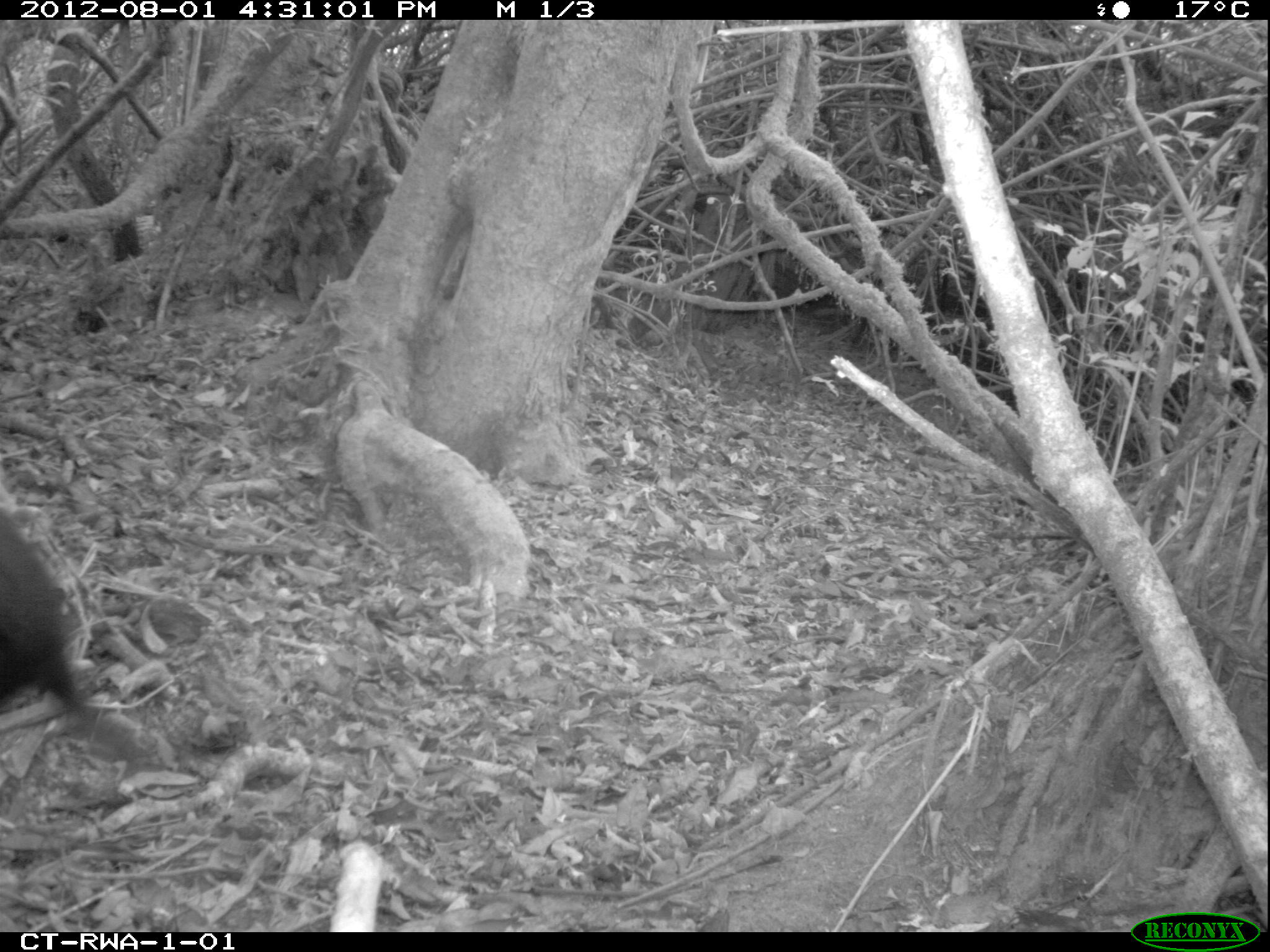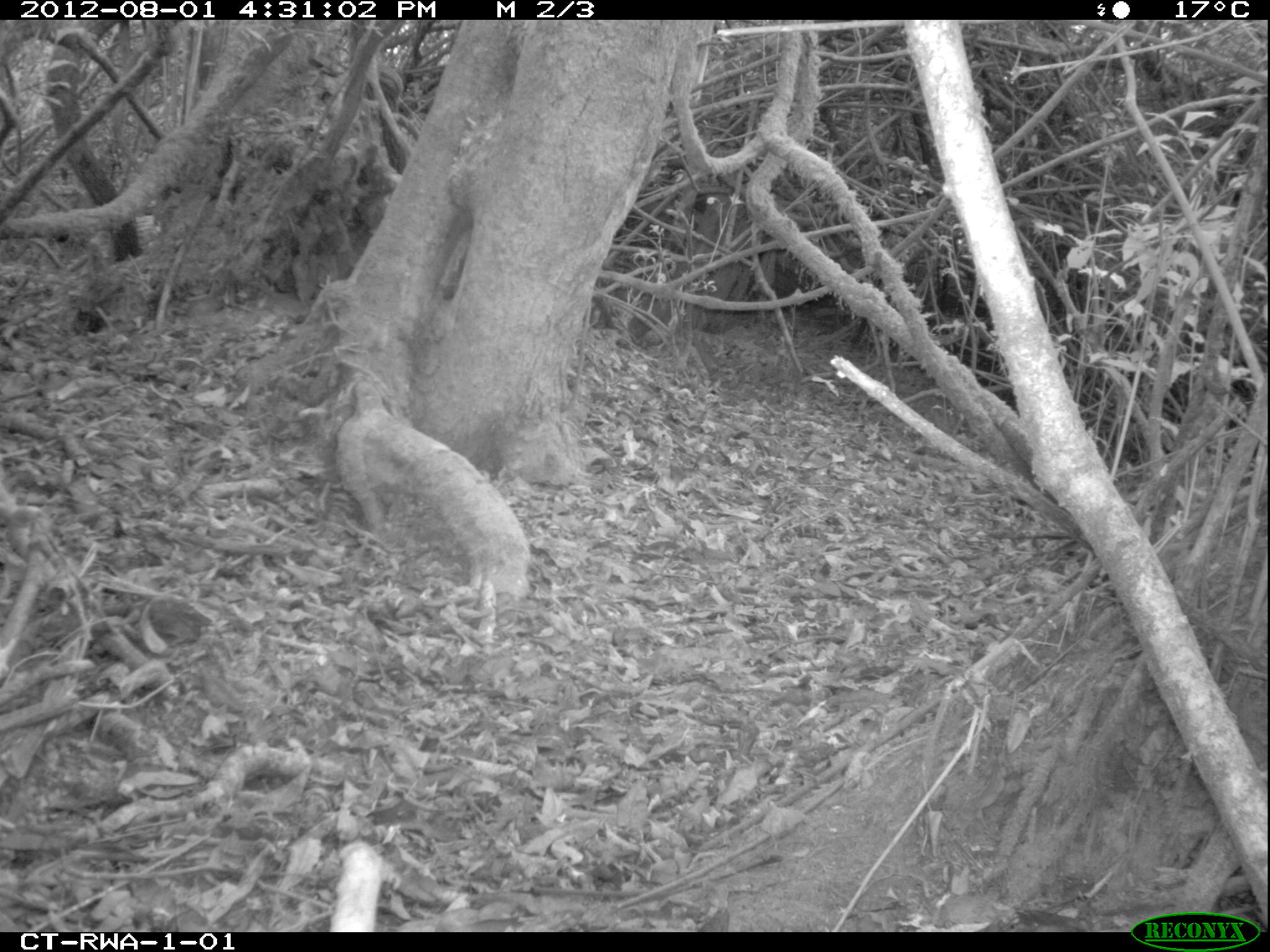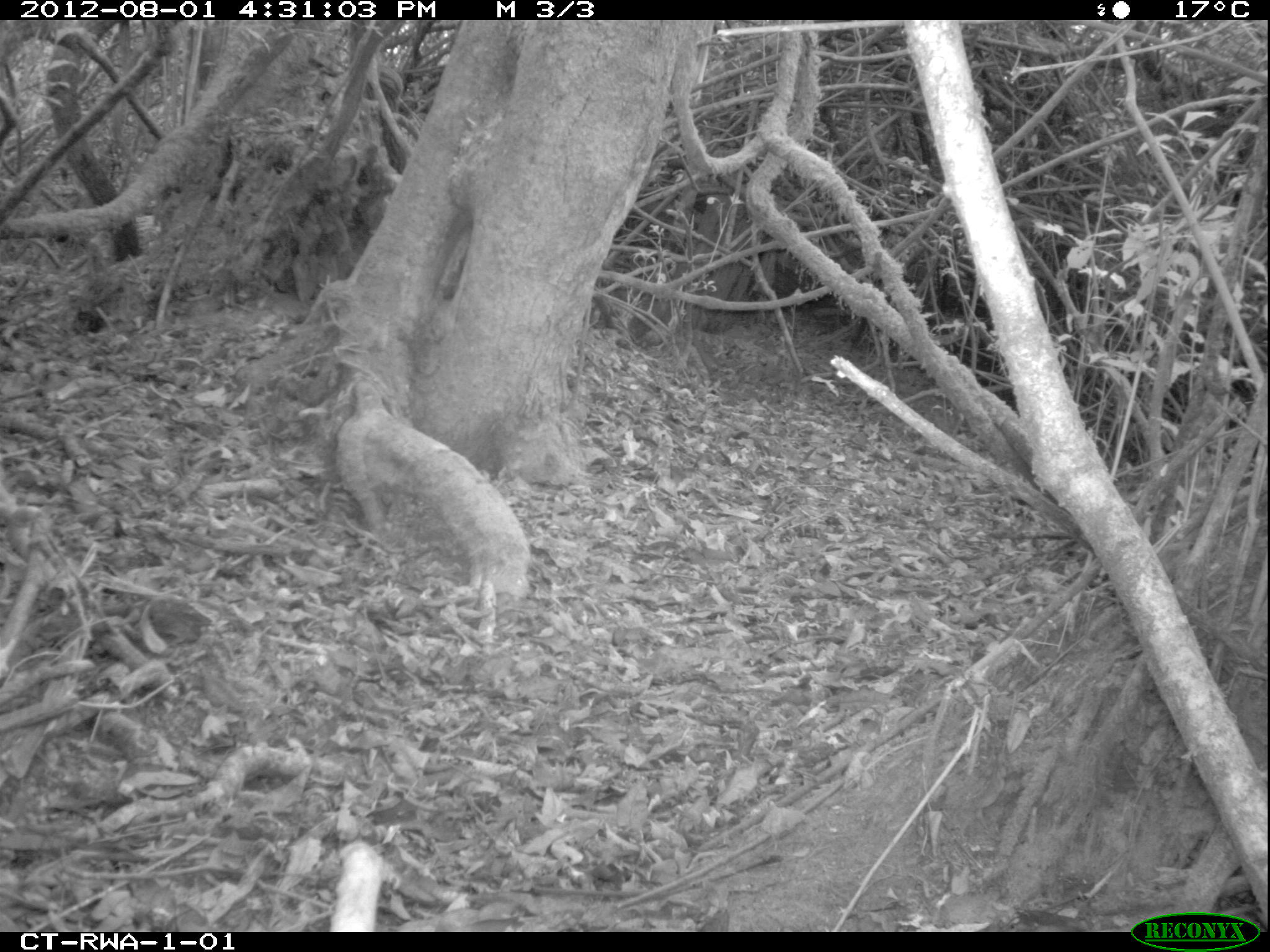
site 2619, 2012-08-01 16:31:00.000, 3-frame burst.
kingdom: Animalia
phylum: Chordata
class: Mammalia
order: Primates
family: Cercopithecidae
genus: Allochrocebus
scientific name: Allochrocebus lhoesti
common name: l'hoest's monkey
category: cercopithecus lhoesti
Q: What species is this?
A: Cercopithecus lhoesti (l'hoest's monkey) (Allochrocebus lhoesti).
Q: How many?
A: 1.